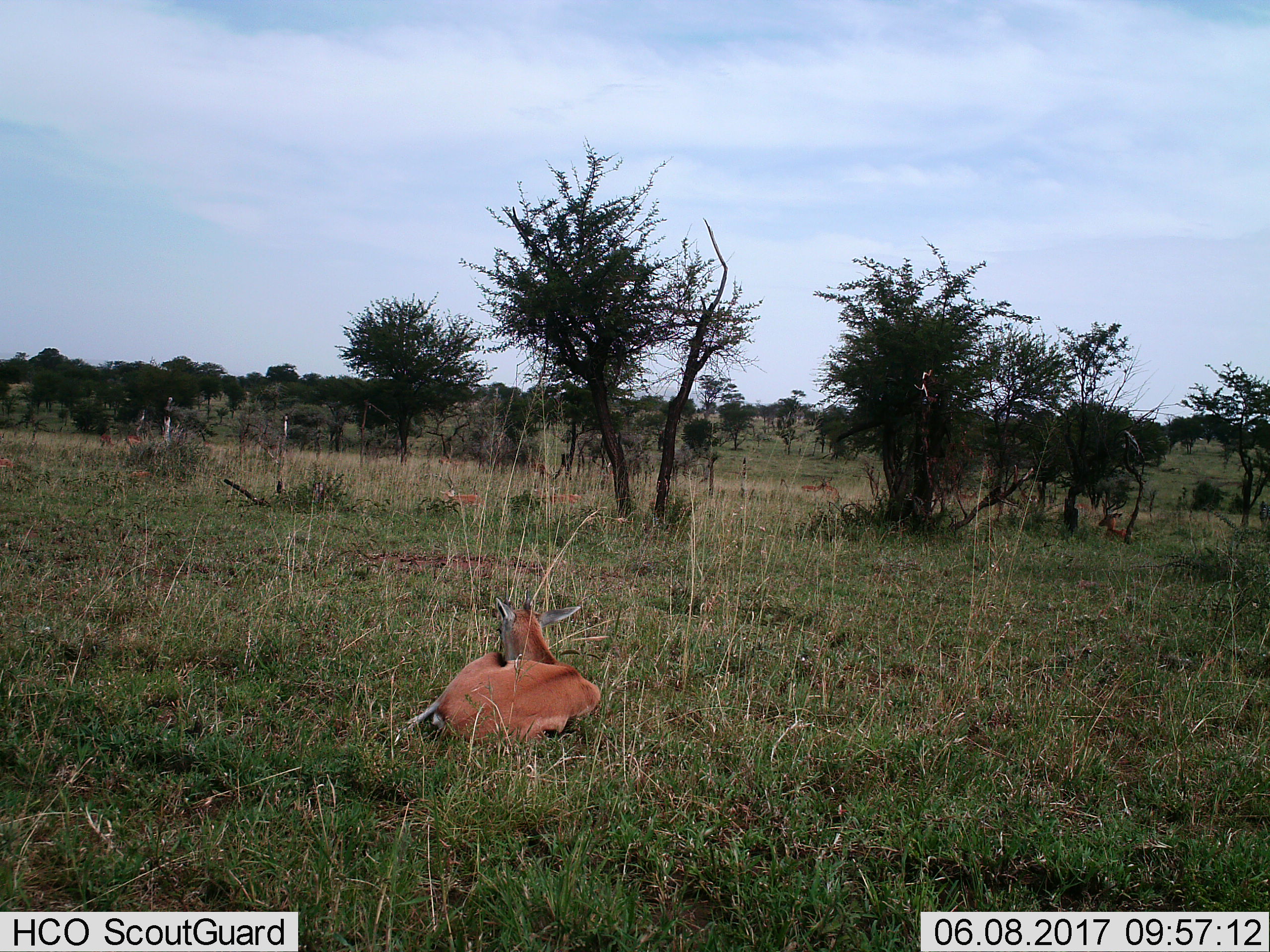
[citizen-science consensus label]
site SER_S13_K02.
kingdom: Animalia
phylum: Chordata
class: Mammalia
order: Artiodactyla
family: Bovidae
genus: Aepyceros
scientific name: Aepyceros melampus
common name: impala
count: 8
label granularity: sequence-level